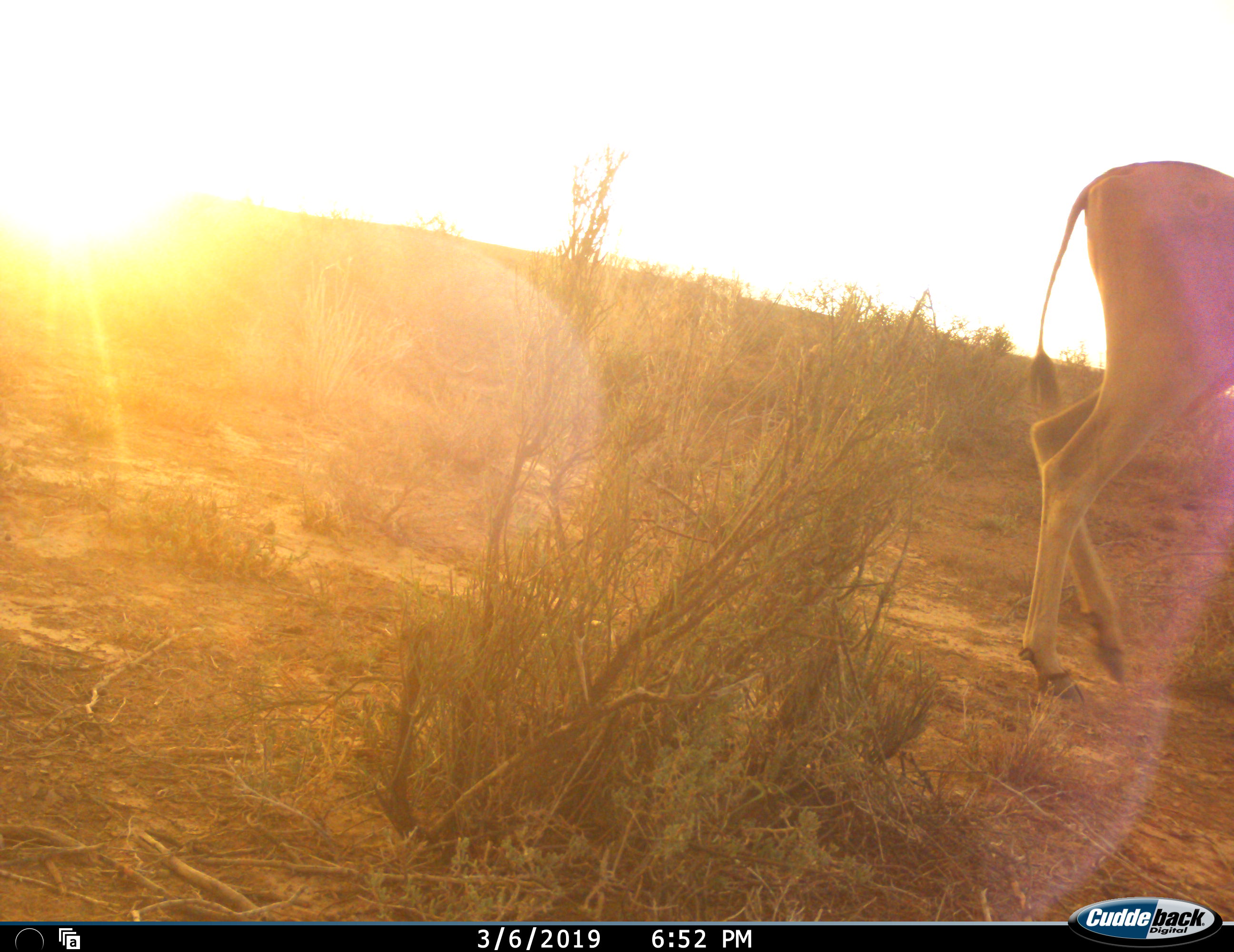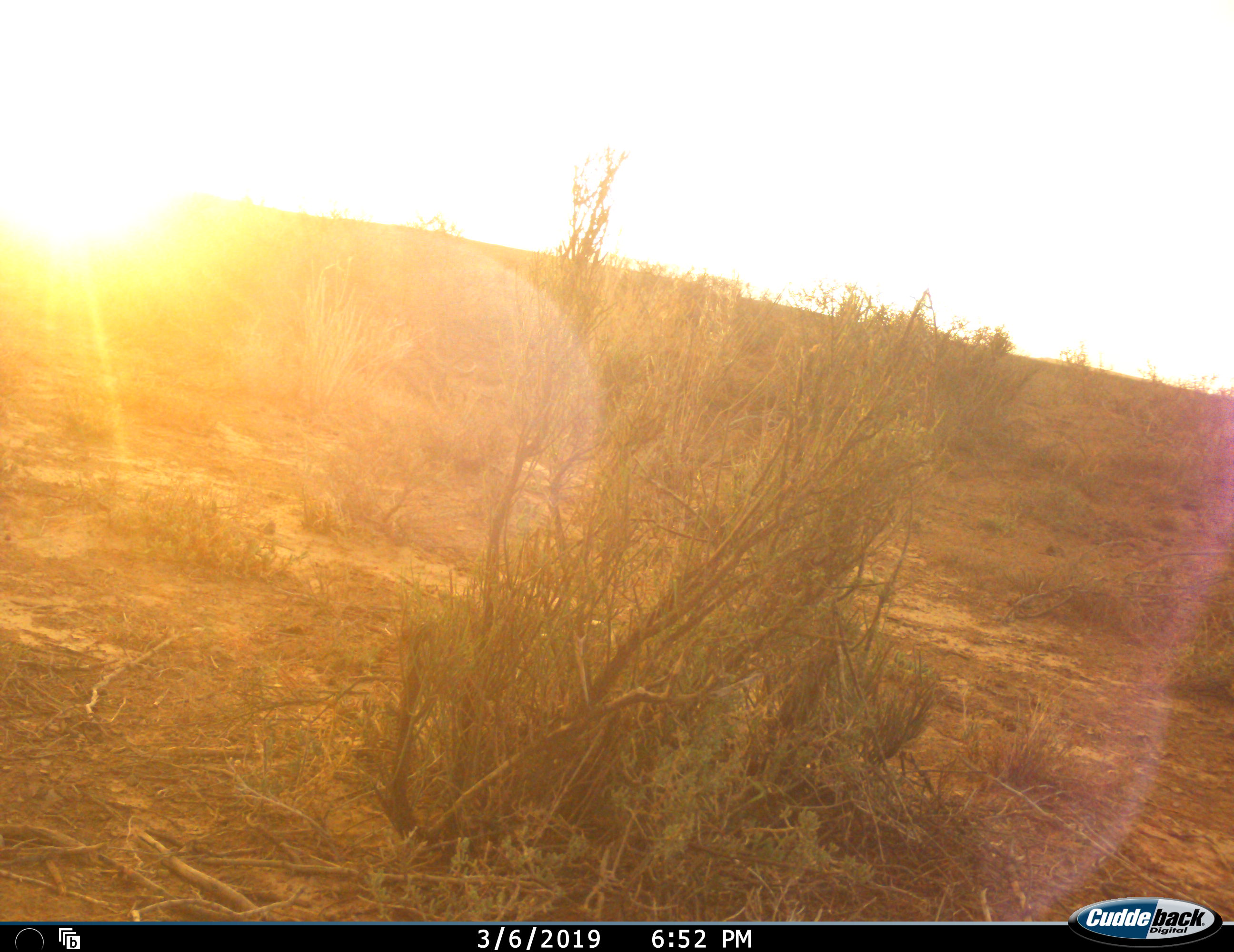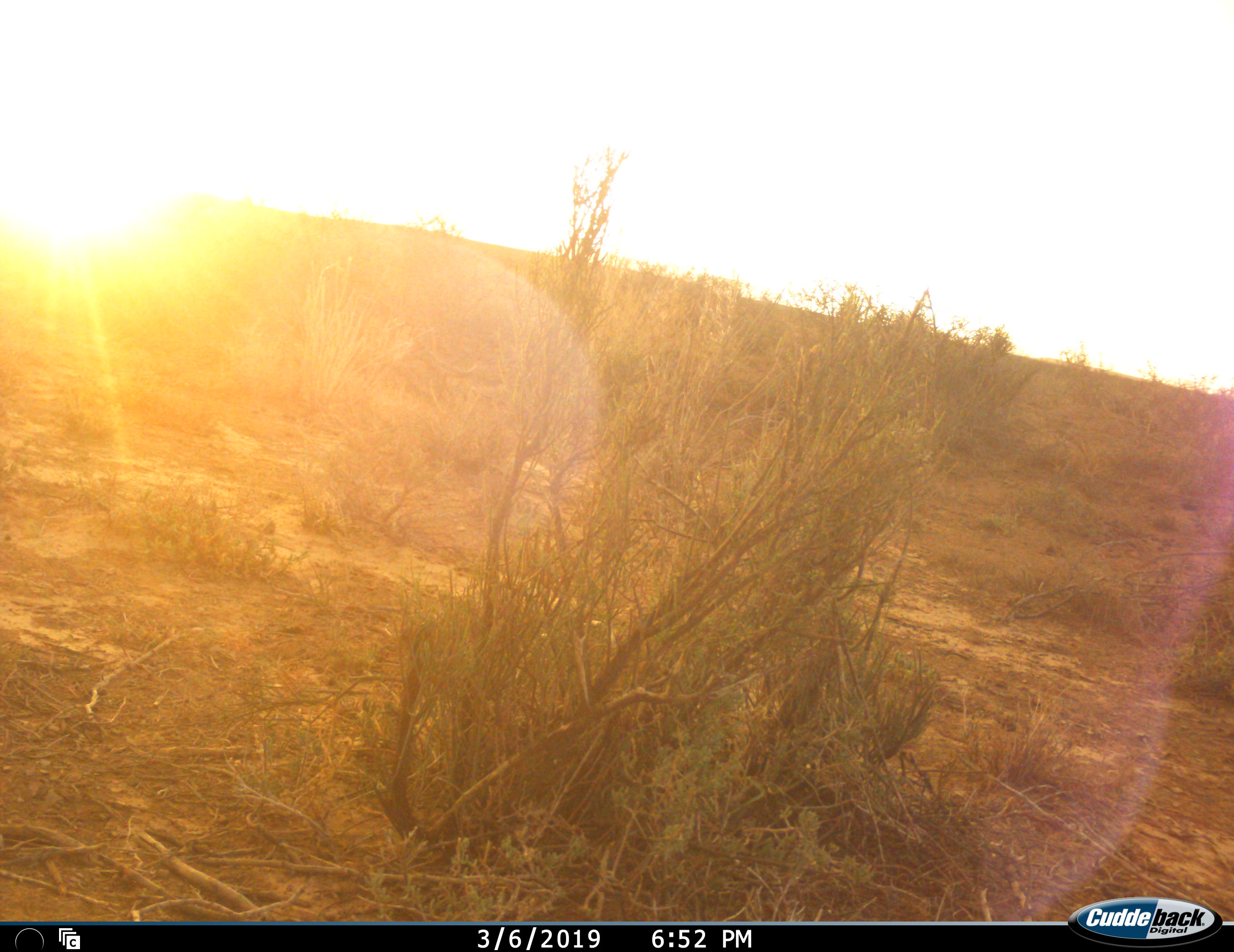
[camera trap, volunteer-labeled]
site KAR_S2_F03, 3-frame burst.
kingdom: Animalia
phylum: Chordata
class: Mammalia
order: Artiodactyla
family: Bovidae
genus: Tragelaphus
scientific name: Tragelaphus oryx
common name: eland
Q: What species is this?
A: Eland (Tragelaphus oryx).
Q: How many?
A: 1.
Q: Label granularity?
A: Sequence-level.